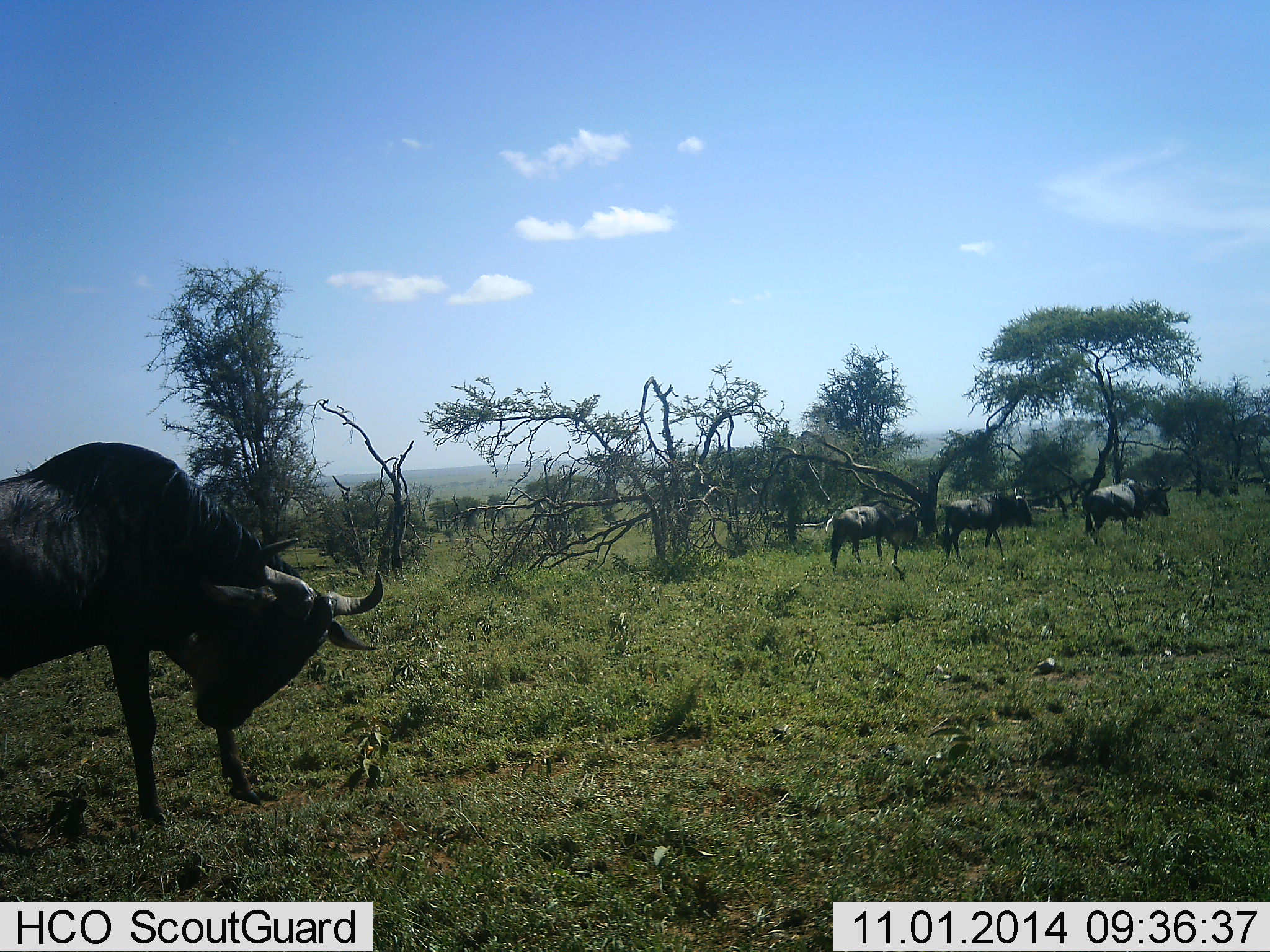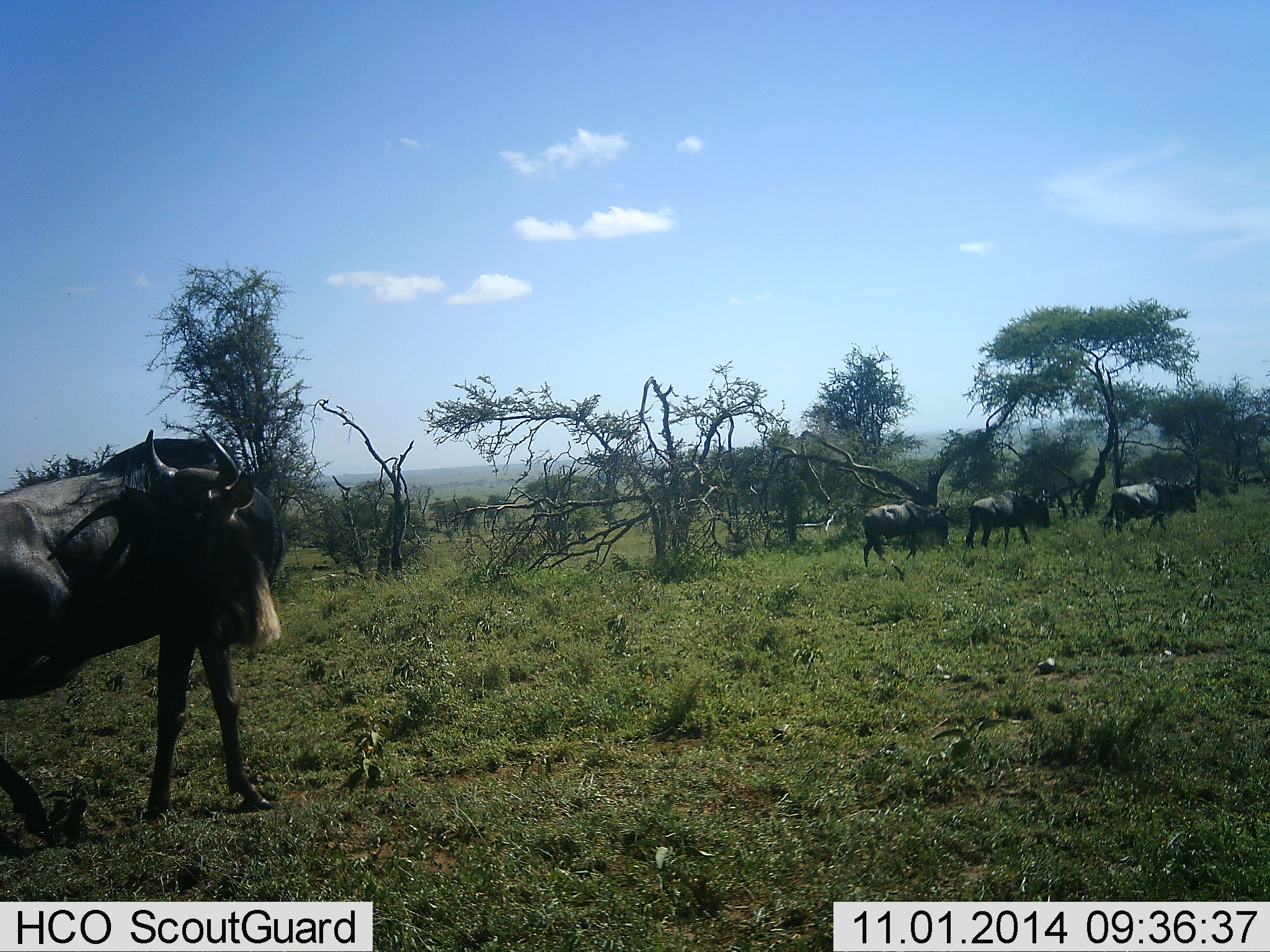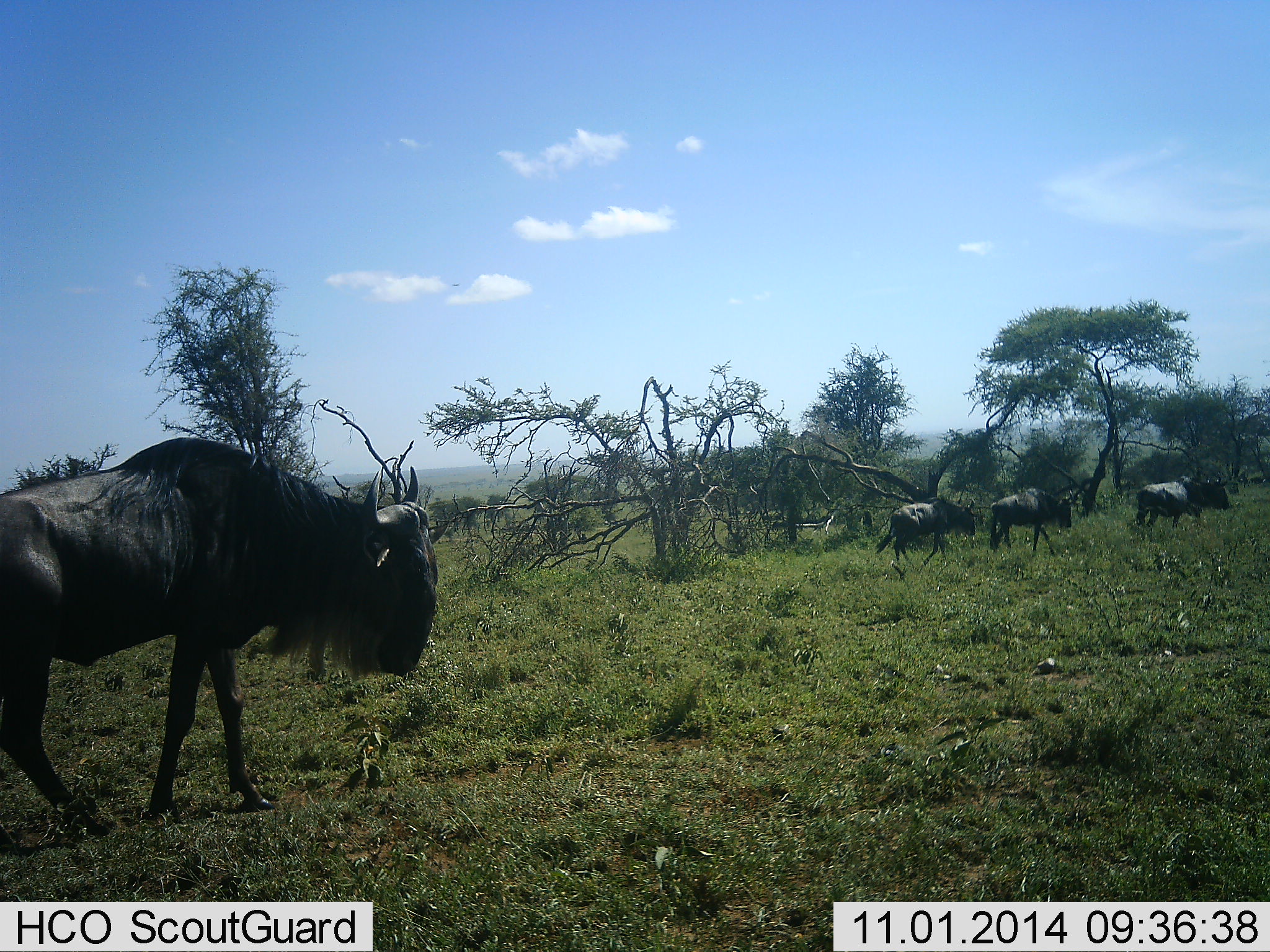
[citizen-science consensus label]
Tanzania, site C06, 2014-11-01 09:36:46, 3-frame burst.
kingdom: Animalia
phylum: Chordata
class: Mammalia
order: Artiodactyla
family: Bovidae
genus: Connochaetes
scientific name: Connochaetes taurinus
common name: blue wildebeest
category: wildebeest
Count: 4.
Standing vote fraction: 30%.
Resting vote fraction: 0%.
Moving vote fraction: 90%.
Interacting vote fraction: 0%.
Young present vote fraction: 0%.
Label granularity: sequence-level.